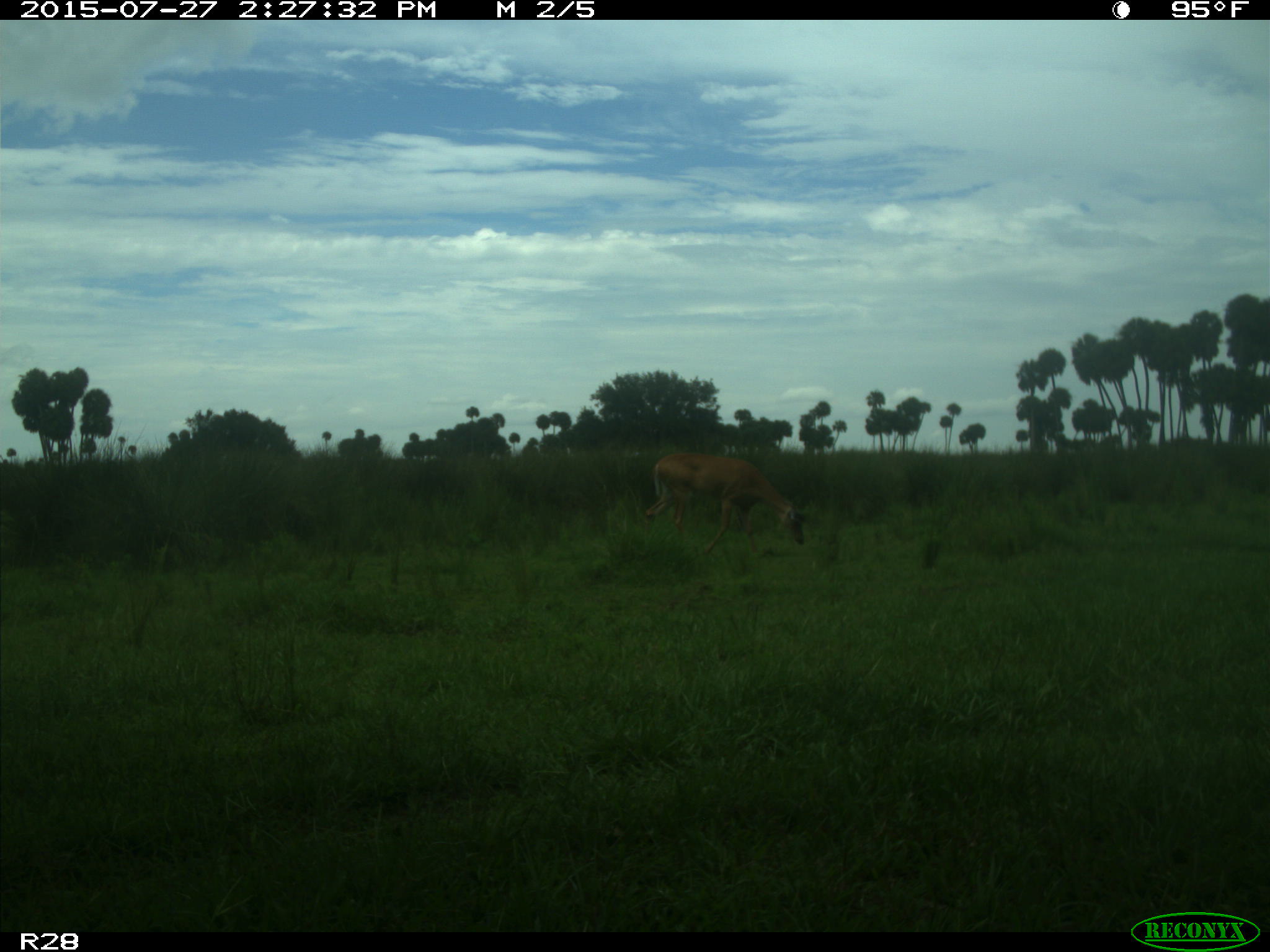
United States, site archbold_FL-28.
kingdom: Animalia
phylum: Chordata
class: Mammalia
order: Artiodactyla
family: Cervidae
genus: Odocoileus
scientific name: Odocoileus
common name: deer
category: unidentified deer